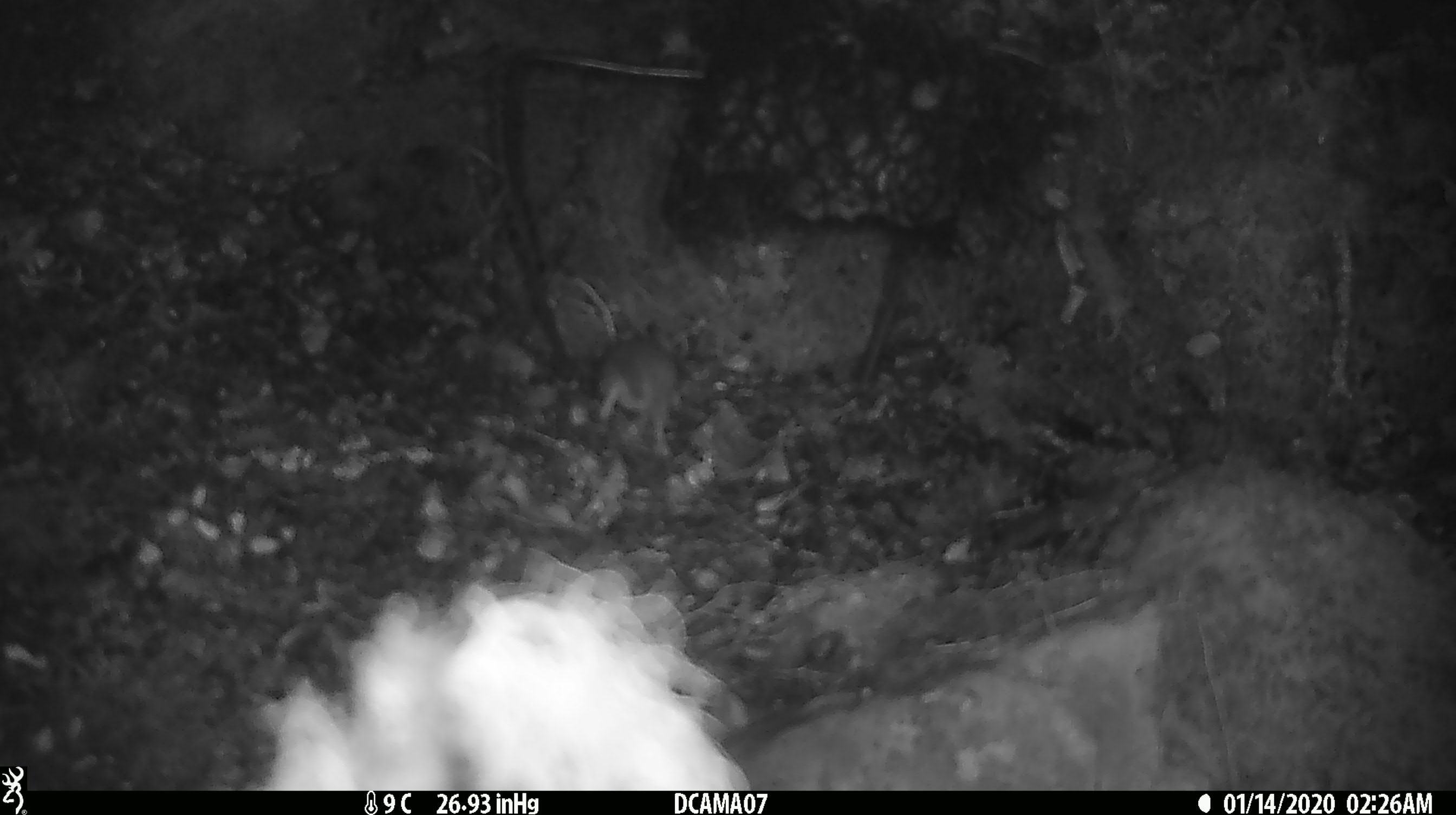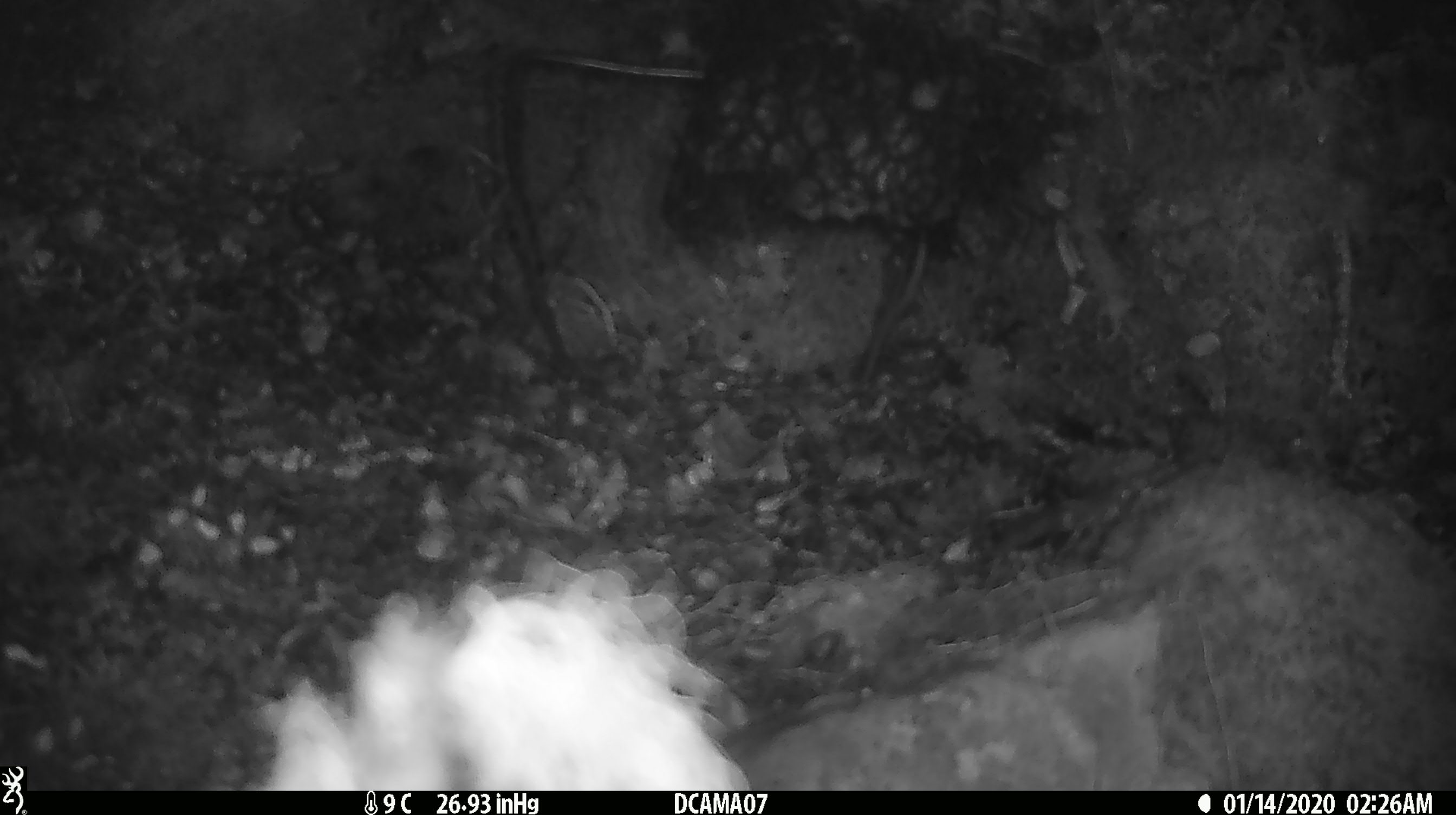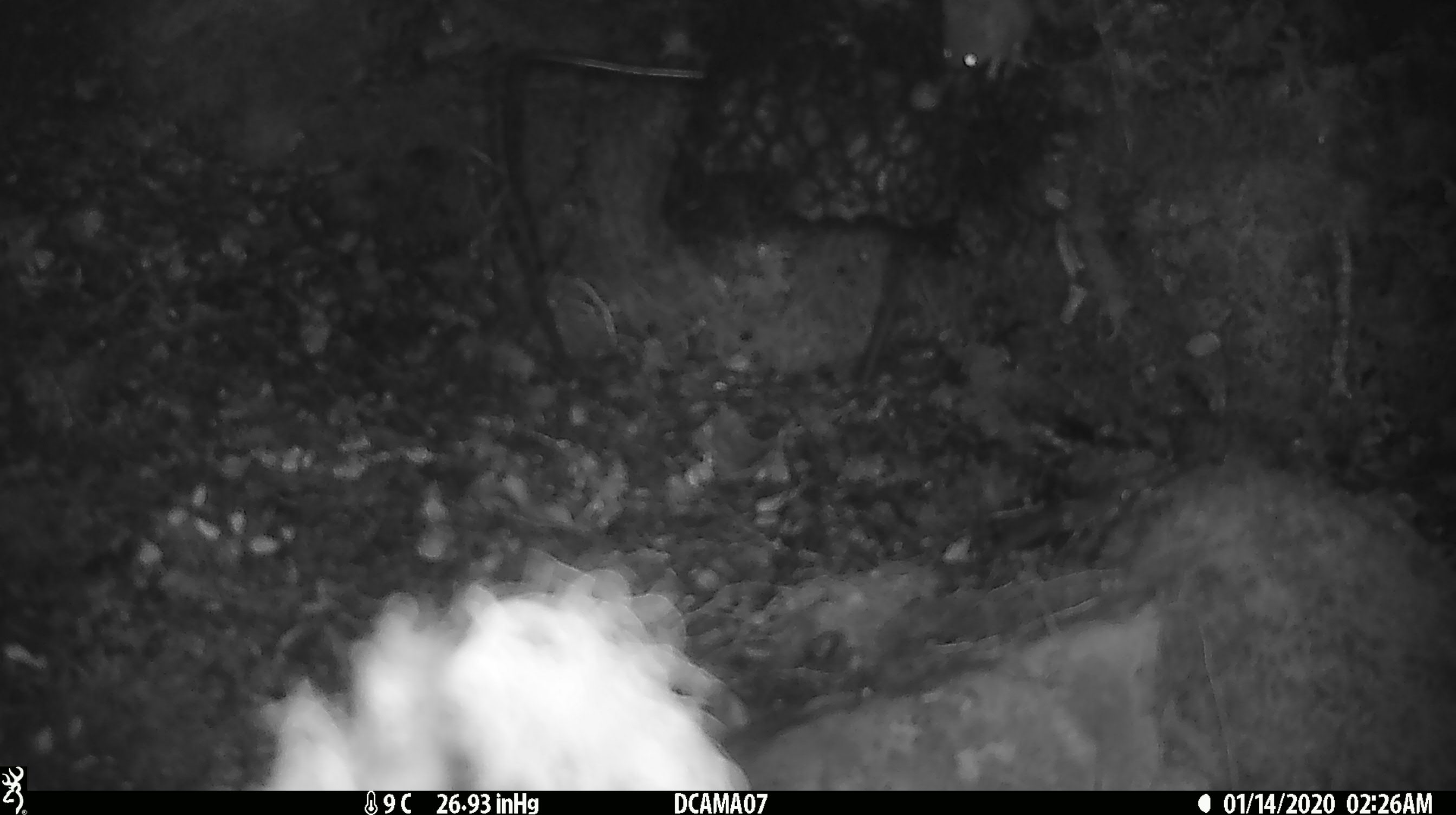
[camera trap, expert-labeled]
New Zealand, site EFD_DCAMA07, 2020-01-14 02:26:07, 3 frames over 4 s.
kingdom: Animalia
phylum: Chordata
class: Mammalia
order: Rodentia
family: Muridae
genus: Mus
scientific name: Mus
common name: mouse